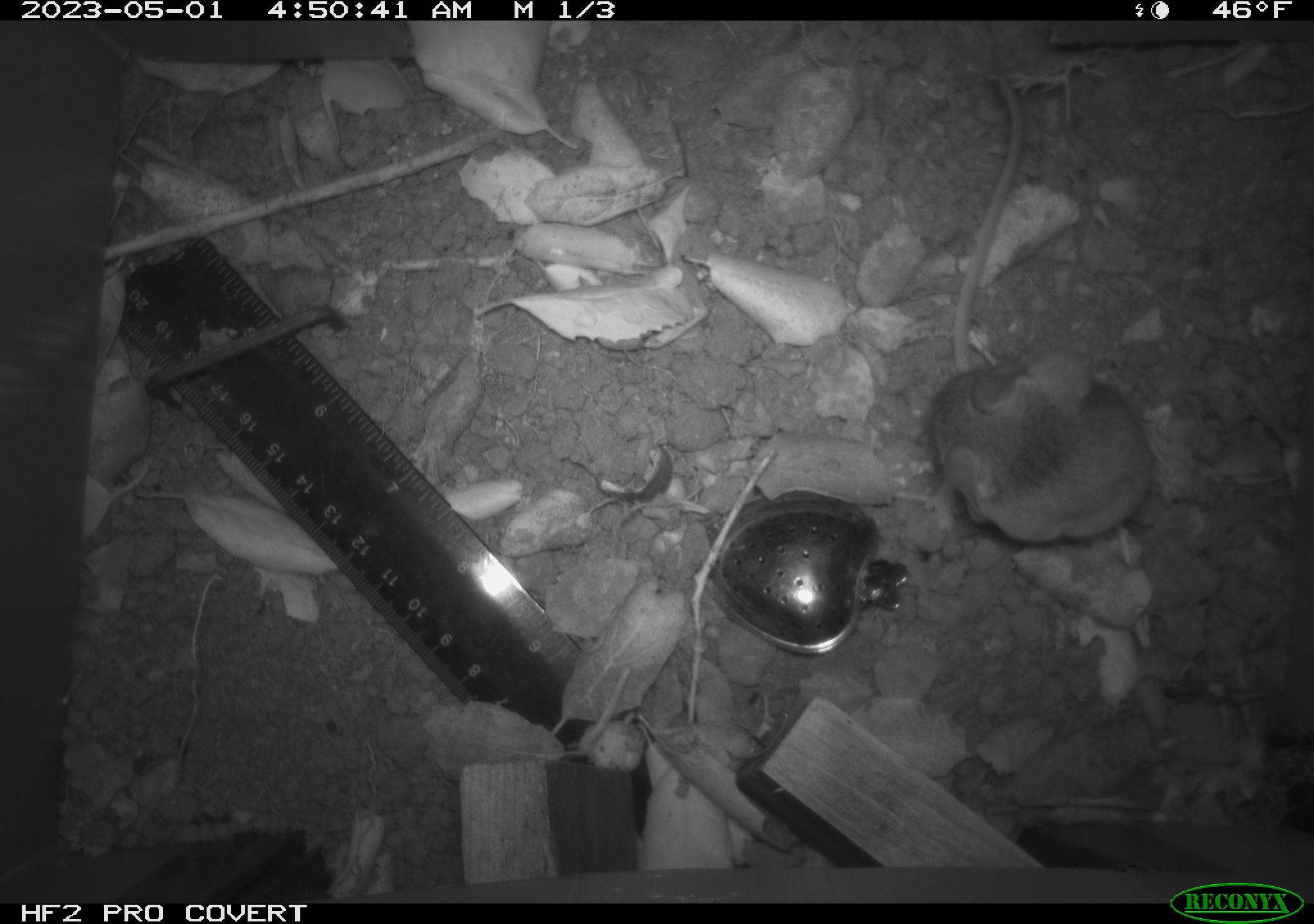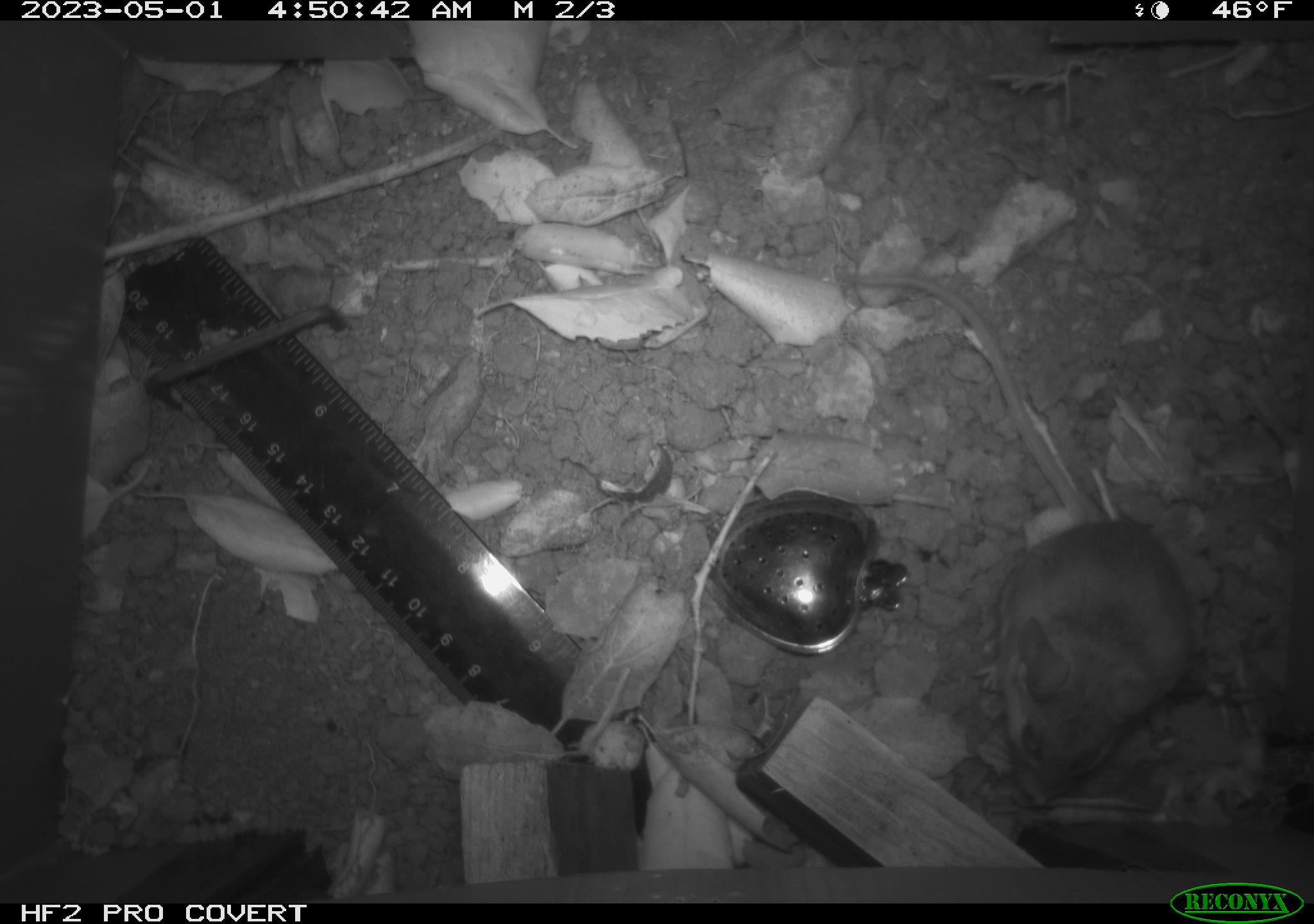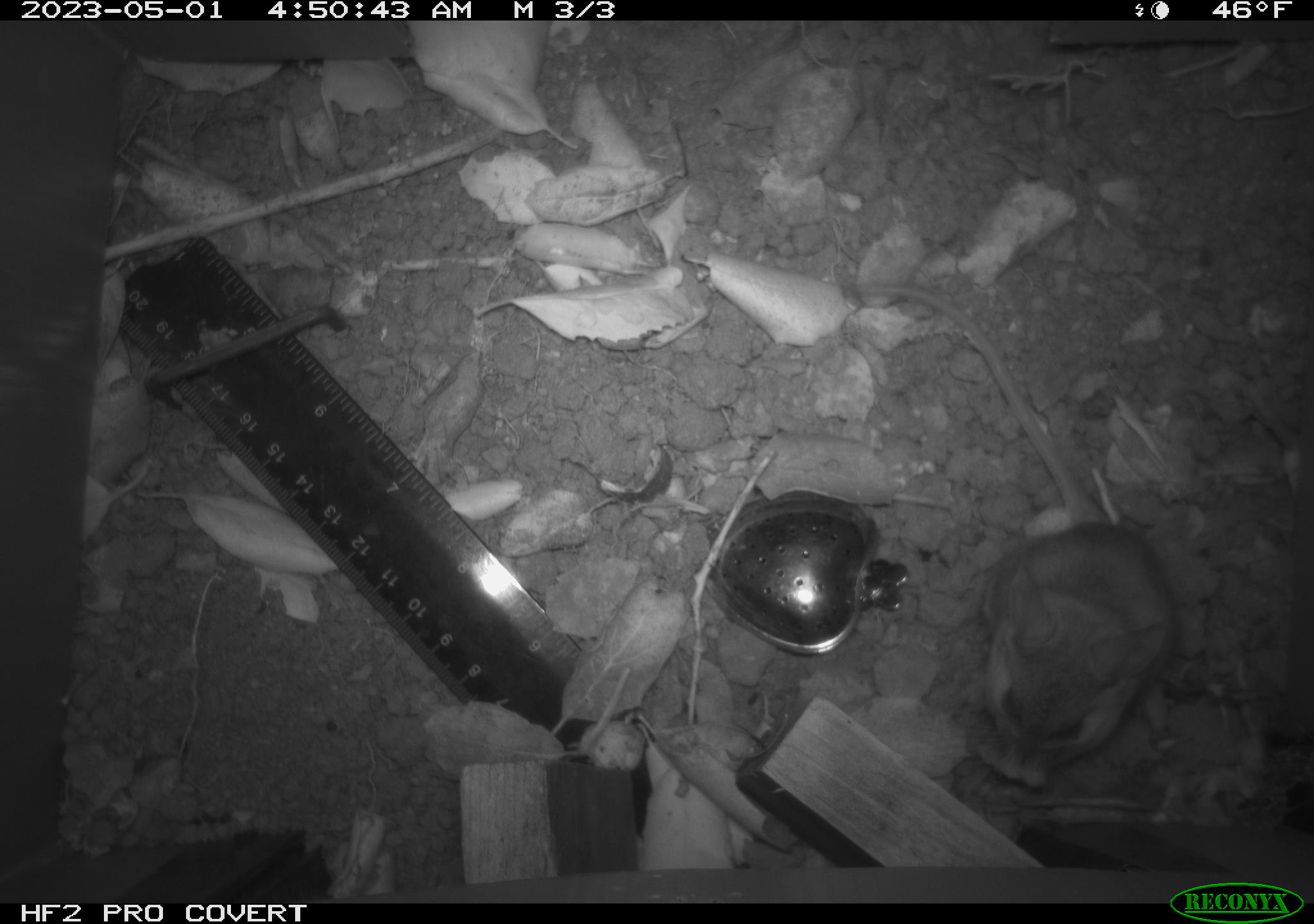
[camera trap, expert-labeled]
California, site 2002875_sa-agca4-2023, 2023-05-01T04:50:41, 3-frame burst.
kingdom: Animalia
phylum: Chordata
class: Mammalia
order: Rodentia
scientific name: Rodentia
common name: mouse species